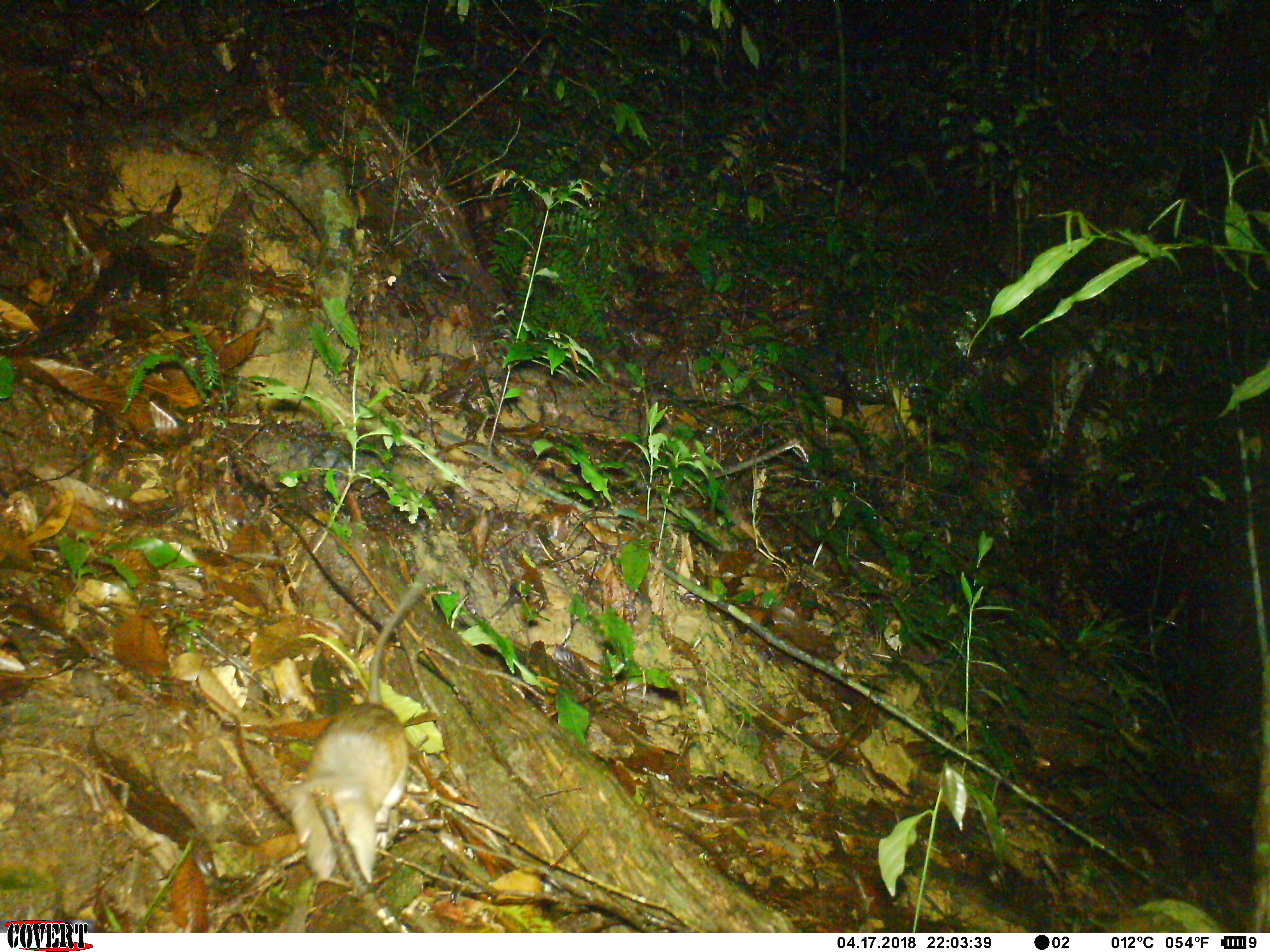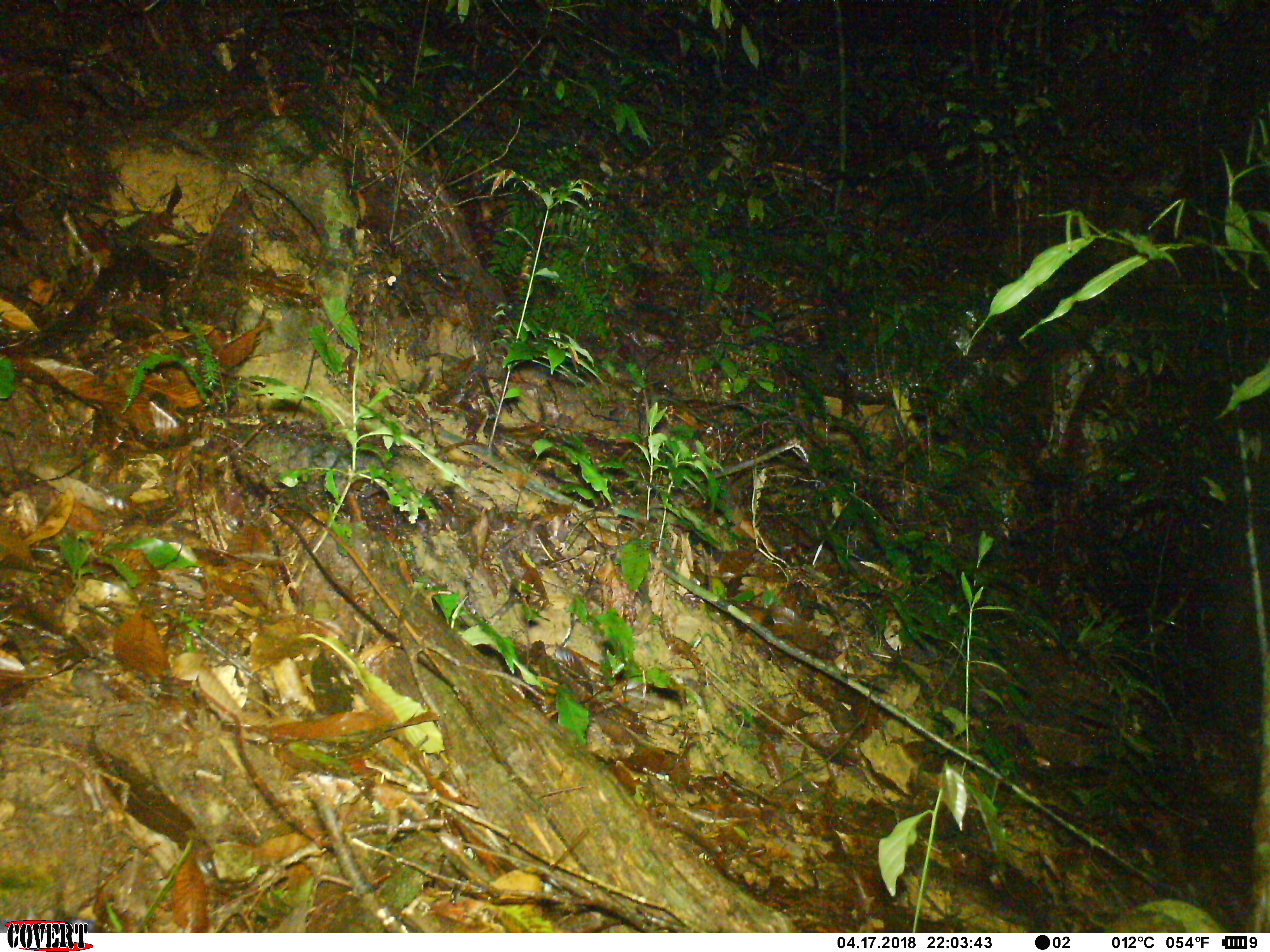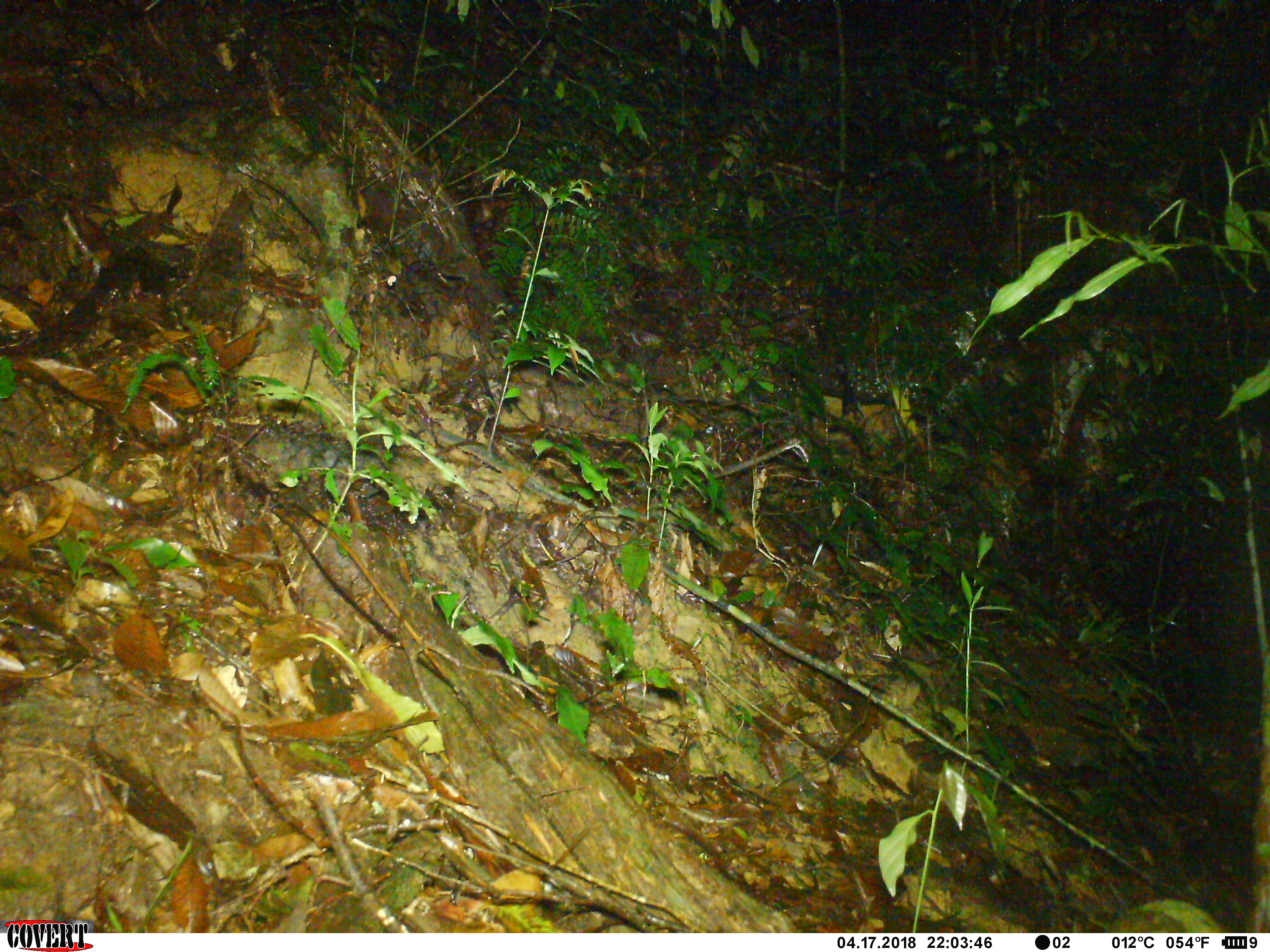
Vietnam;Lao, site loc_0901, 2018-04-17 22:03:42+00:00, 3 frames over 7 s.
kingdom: Animalia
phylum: Chordata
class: Mammalia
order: Rodentia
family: Muridae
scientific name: Muridae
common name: old-world mice and rats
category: unidentified murid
Unidentified murid (old-world mice and rats) (Muridae). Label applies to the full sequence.